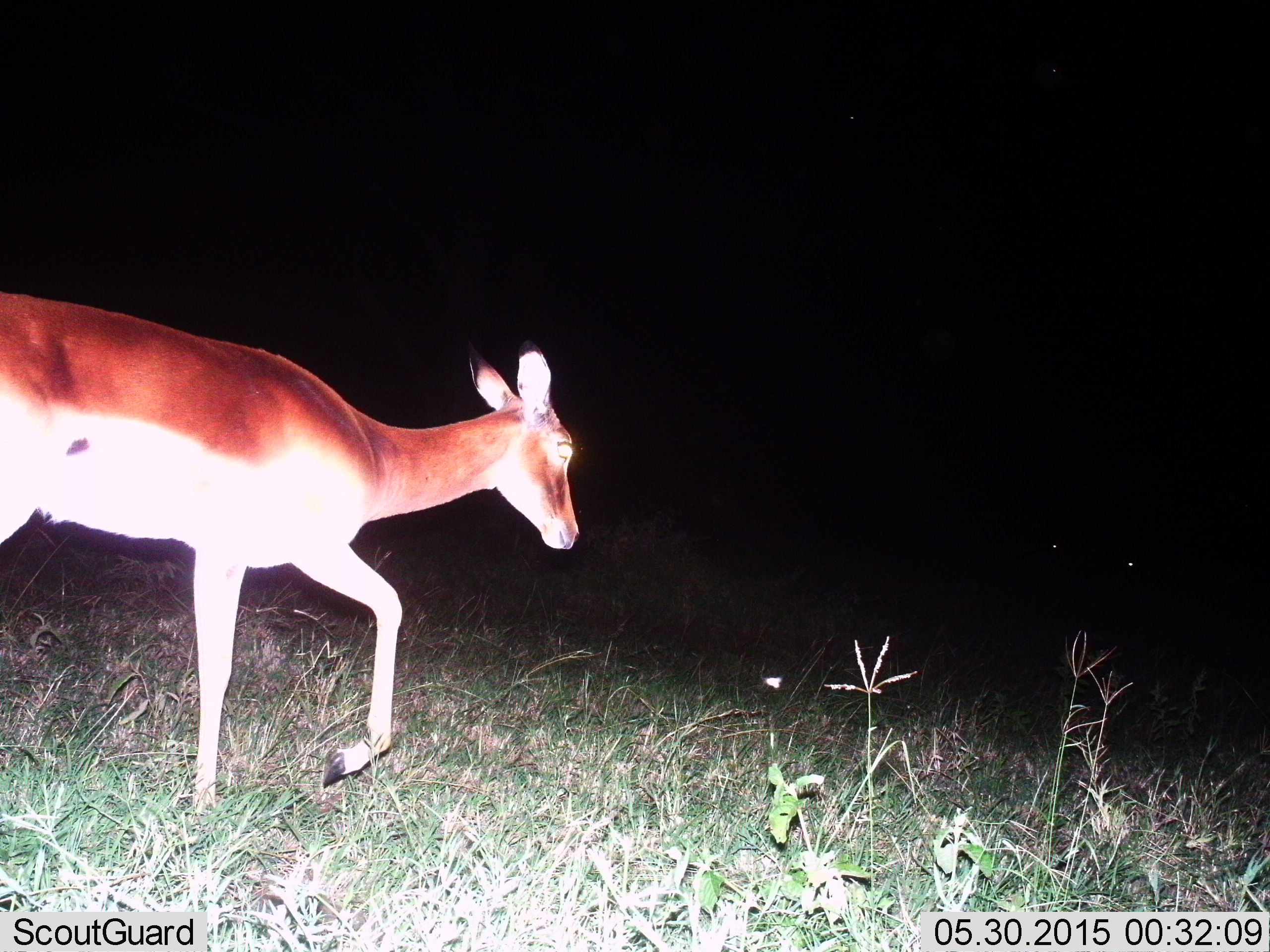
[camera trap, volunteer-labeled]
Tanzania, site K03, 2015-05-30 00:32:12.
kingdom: Animalia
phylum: Chordata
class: Mammalia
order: Artiodactyla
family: Bovidae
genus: Aepyceros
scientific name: Aepyceros melampus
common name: impala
Impala (Aepyceros melampus), count 1. Behavior (volunteer vote fractions): standing 20%, resting 0%, moving 90%, interacting 0%. Young present (vote fraction): 0%. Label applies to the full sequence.